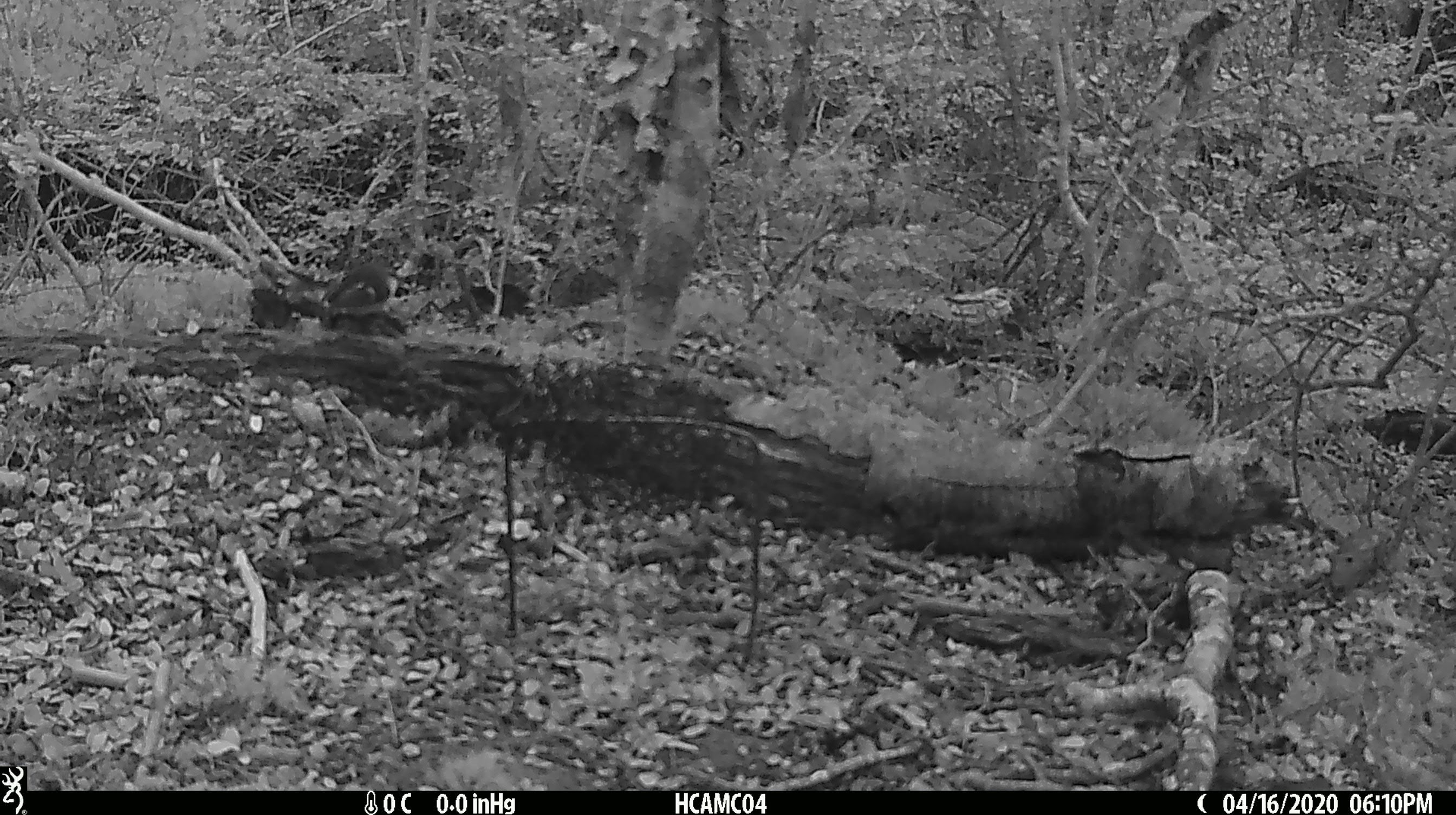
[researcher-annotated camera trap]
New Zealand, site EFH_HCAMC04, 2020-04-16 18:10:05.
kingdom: Animalia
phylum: Chordata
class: Aves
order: Passeriformes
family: Acanthisittidae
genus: Acanthisitta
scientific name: Acanthisitta chloris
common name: rifleman